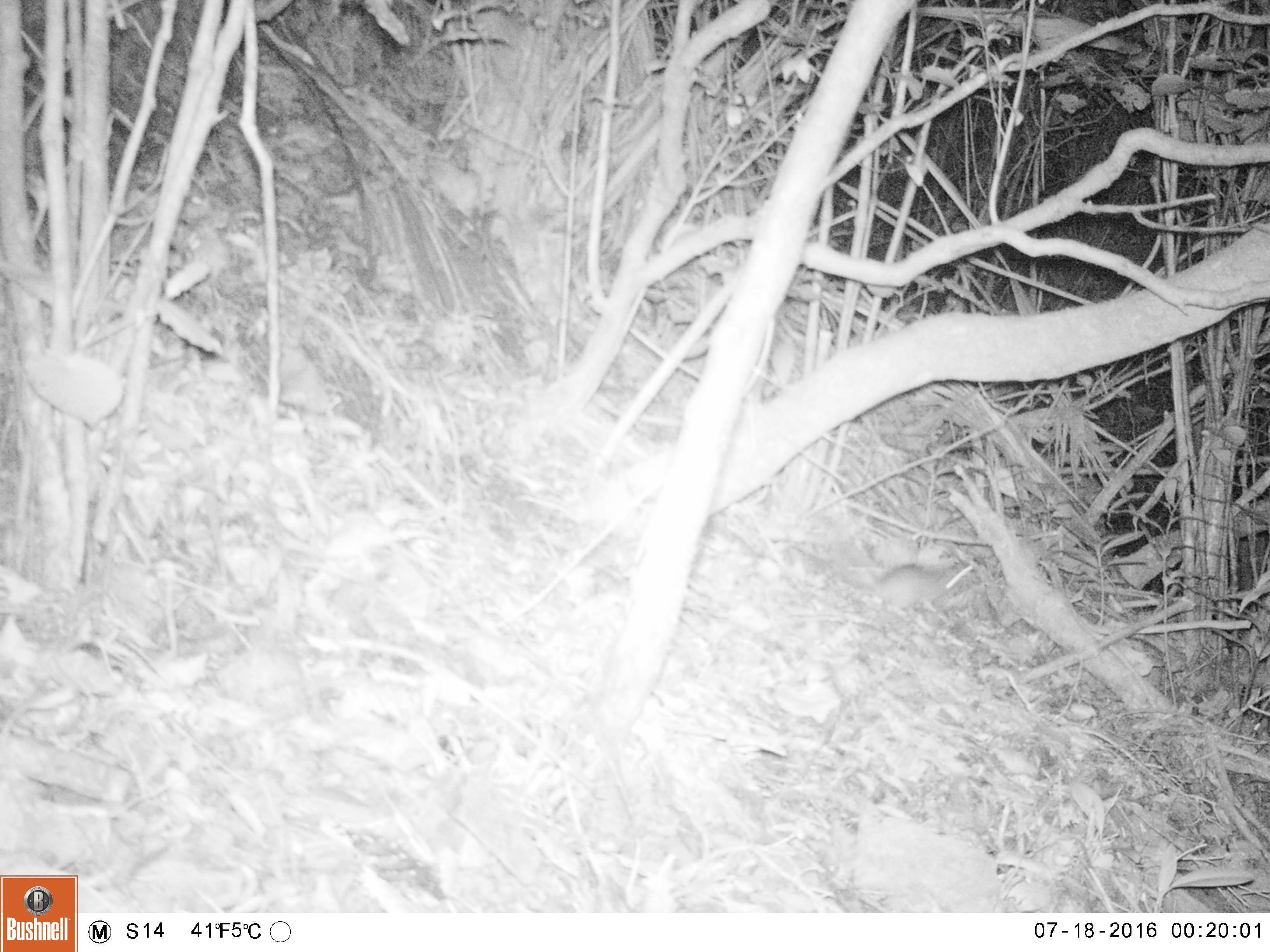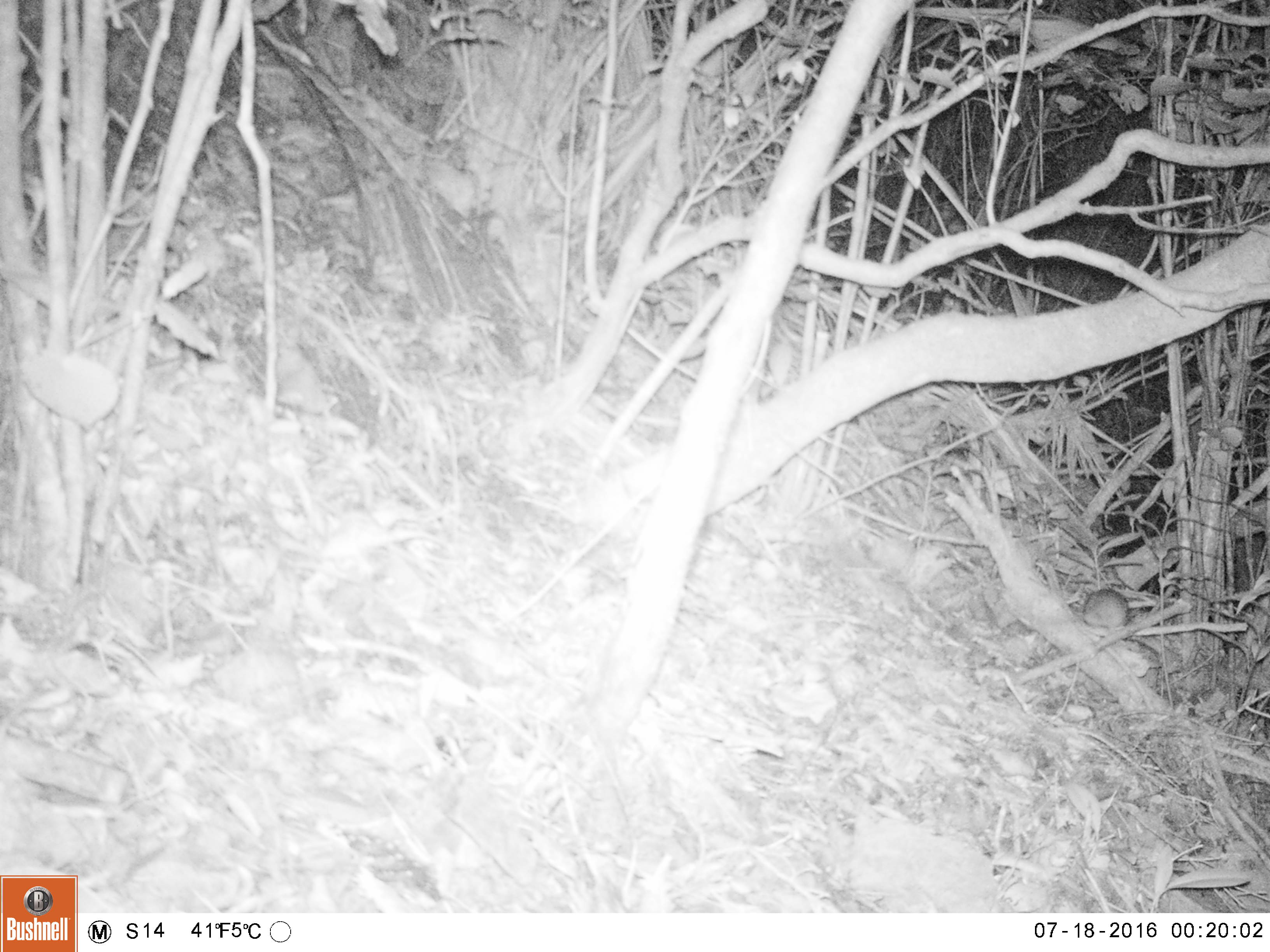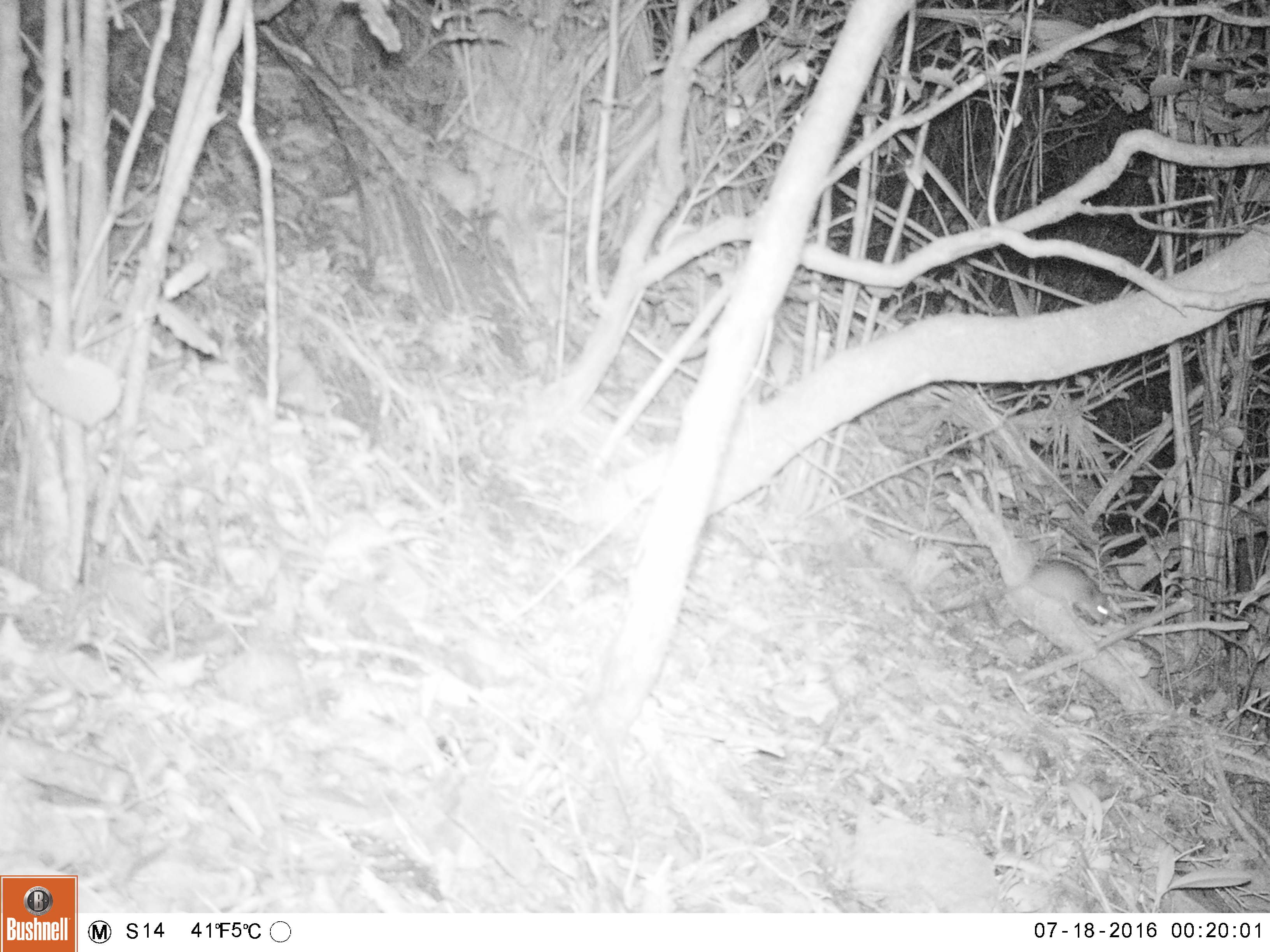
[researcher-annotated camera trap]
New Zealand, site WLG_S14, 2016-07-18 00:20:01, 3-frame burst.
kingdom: Animalia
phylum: Chordata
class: Mammalia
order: Rodentia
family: Muridae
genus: Rattus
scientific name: Rattus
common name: rat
Rat (Rattus).